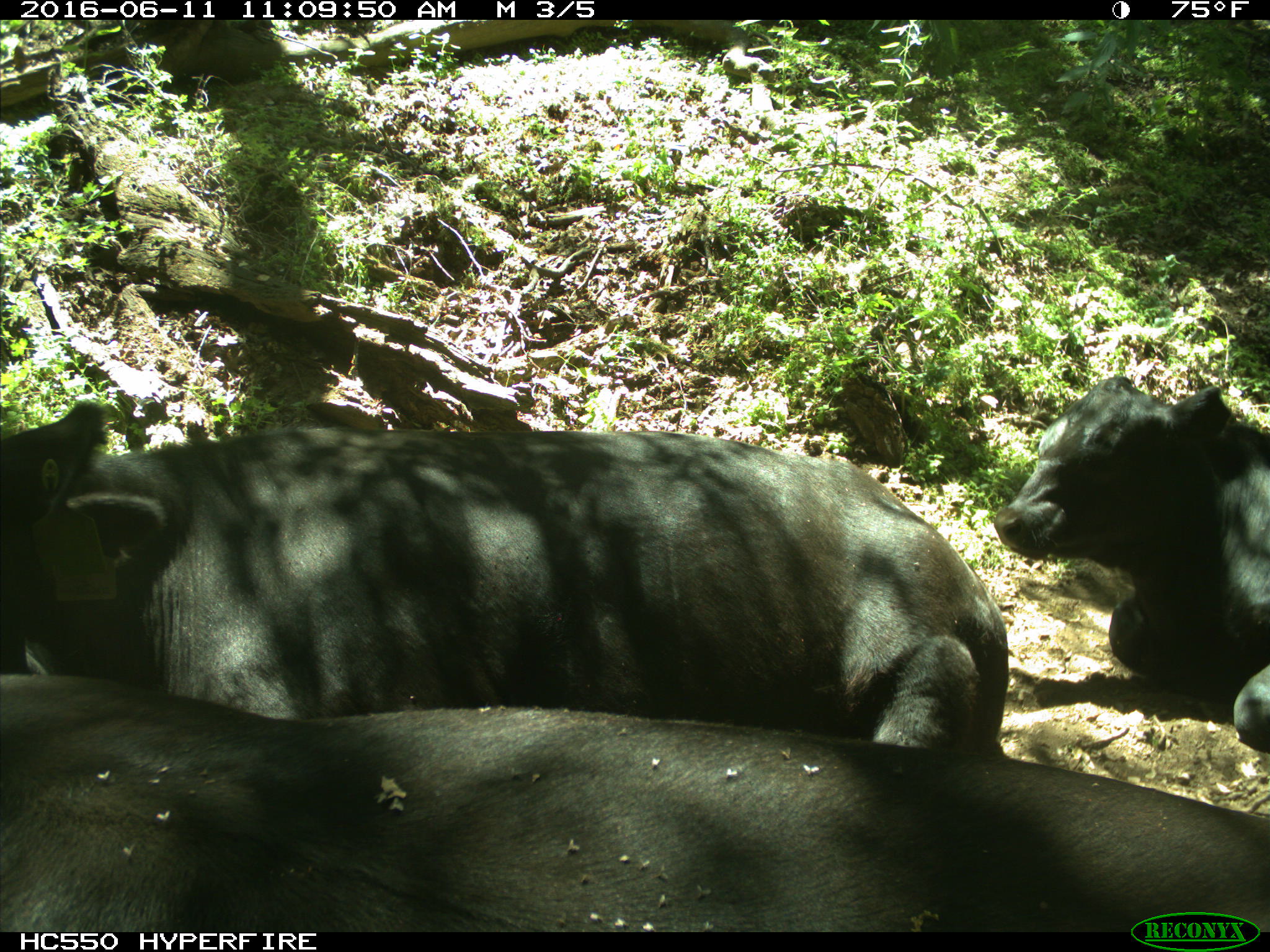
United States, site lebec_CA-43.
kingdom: Animalia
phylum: Chordata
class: Mammalia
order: Artiodactyla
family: Bovidae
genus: Bos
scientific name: Bos taurus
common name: domestic cow